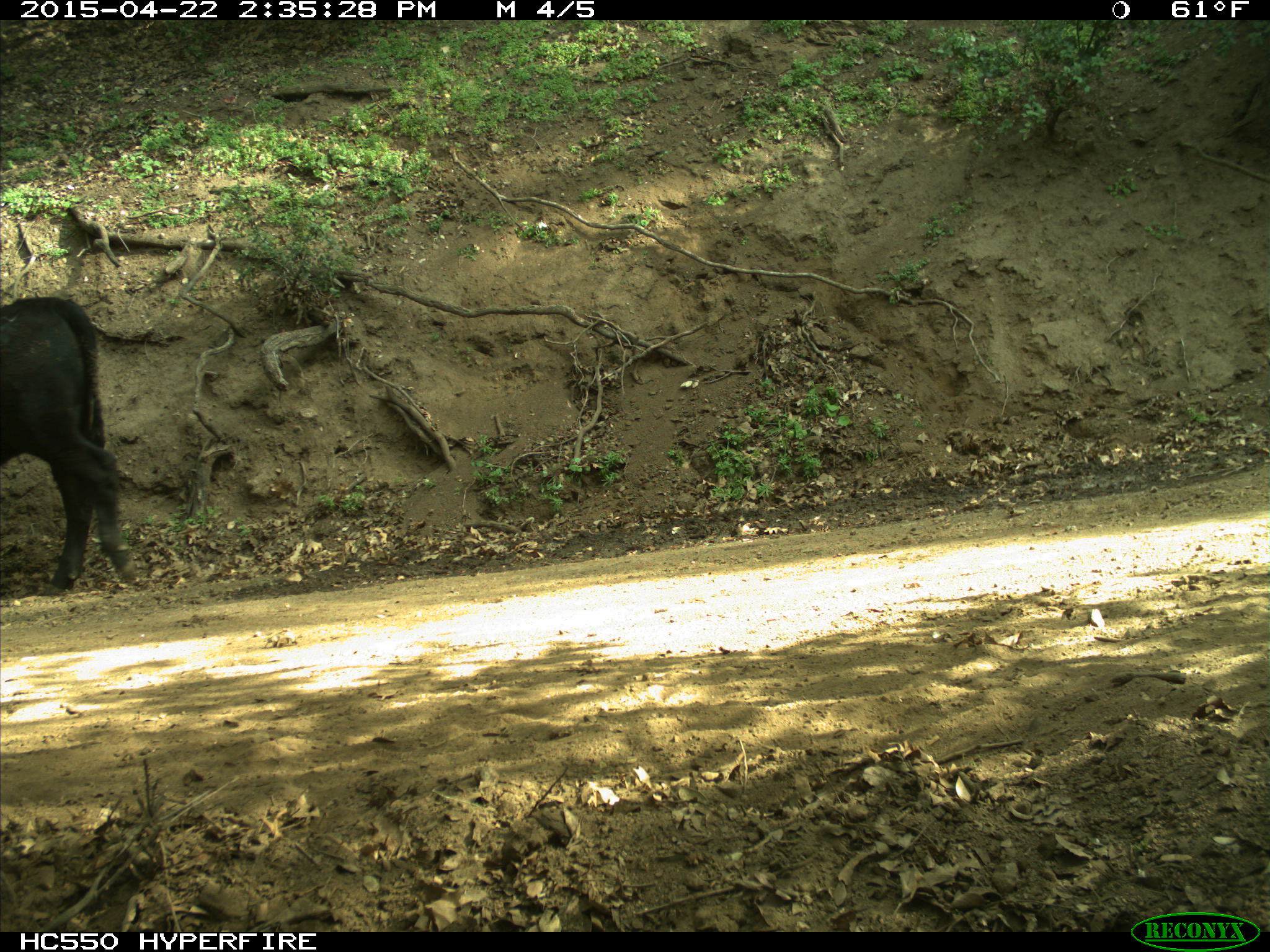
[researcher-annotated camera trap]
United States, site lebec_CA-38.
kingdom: Animalia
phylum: Chordata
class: Mammalia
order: Artiodactyla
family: Bovidae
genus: Bos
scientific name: Bos taurus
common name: domestic cow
Bos taurus (domestic cow).